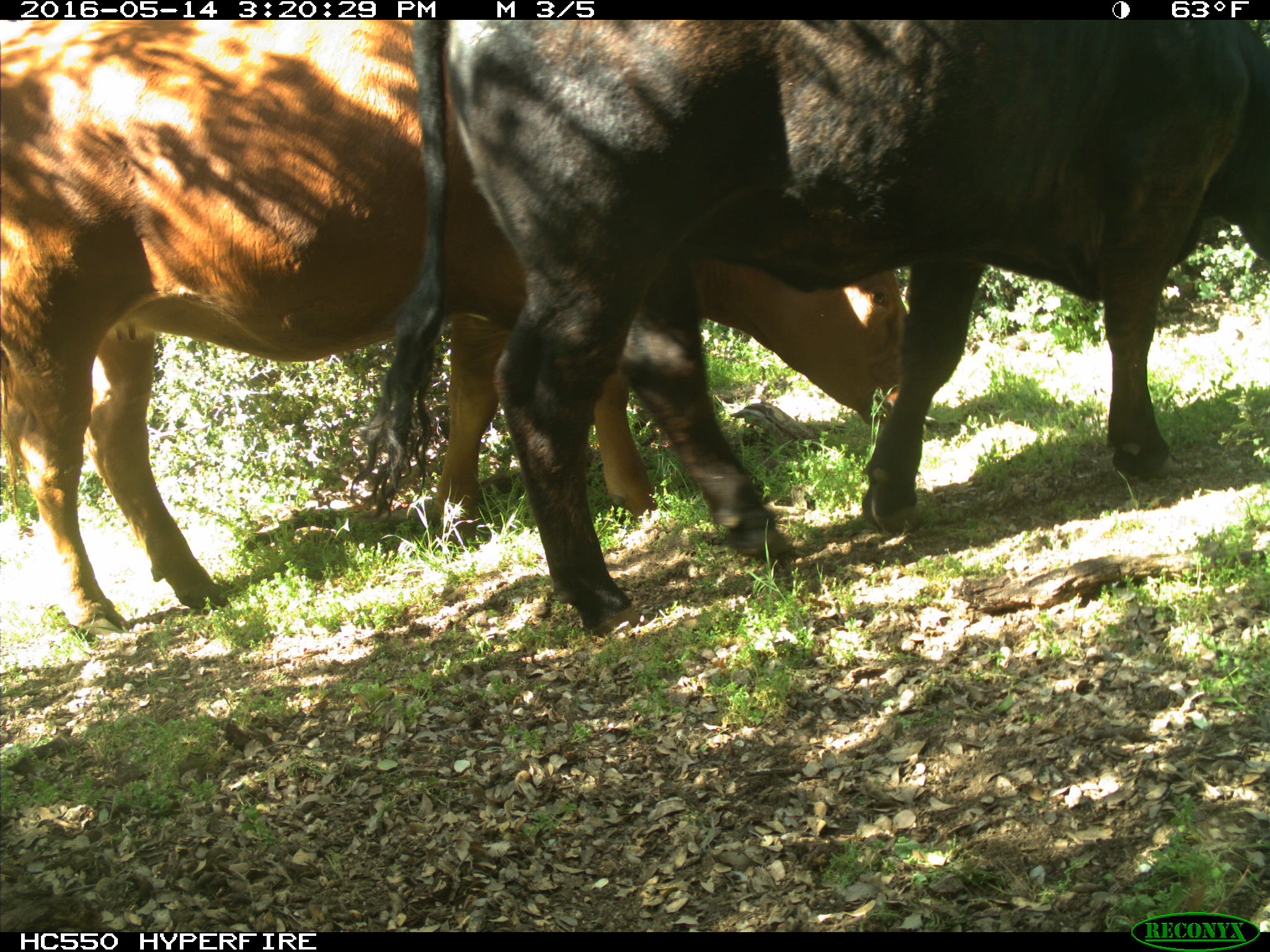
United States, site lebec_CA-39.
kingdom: Animalia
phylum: Chordata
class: Mammalia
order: Artiodactyla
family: Bovidae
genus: Bos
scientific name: Bos taurus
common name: domestic cow